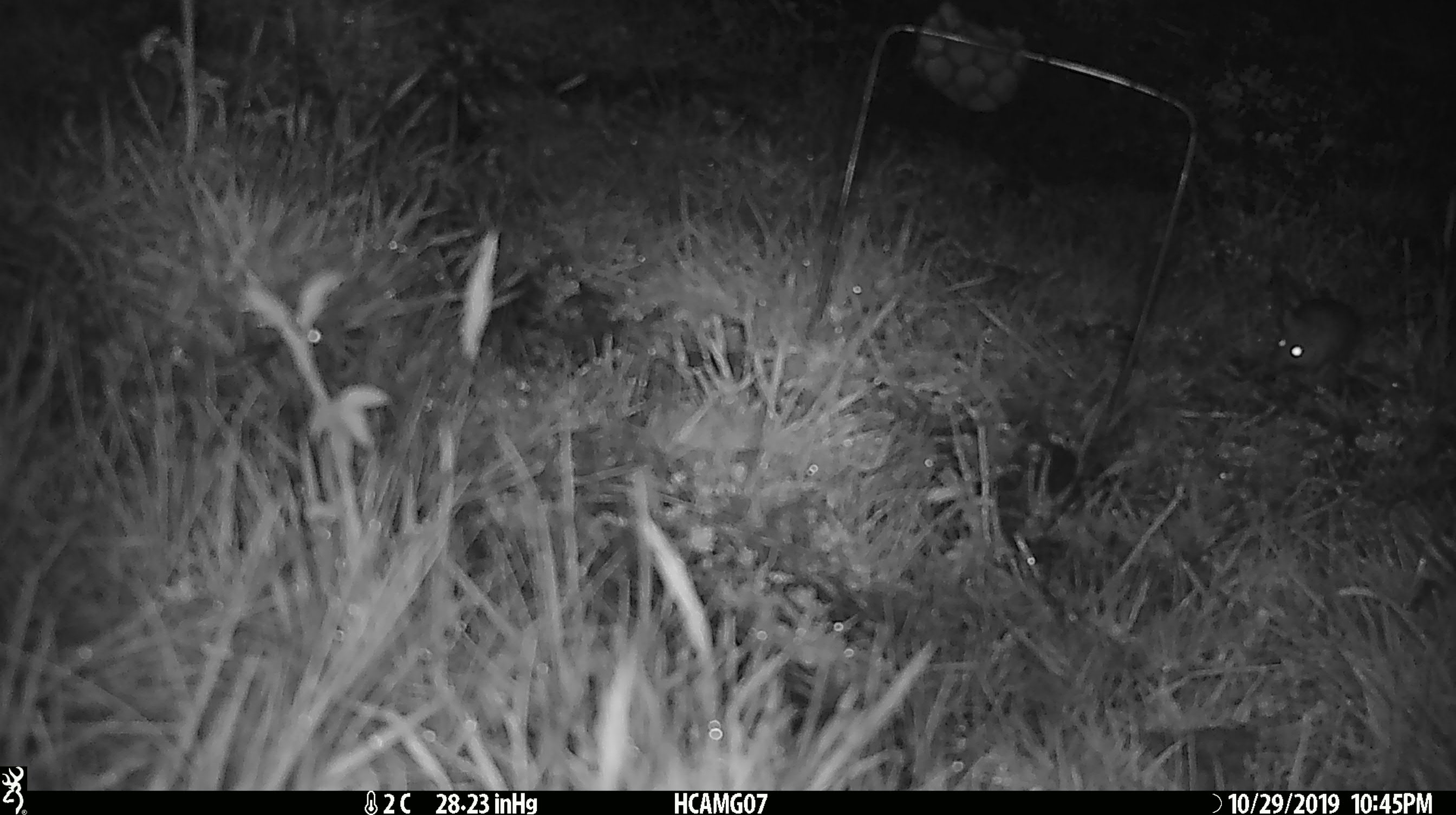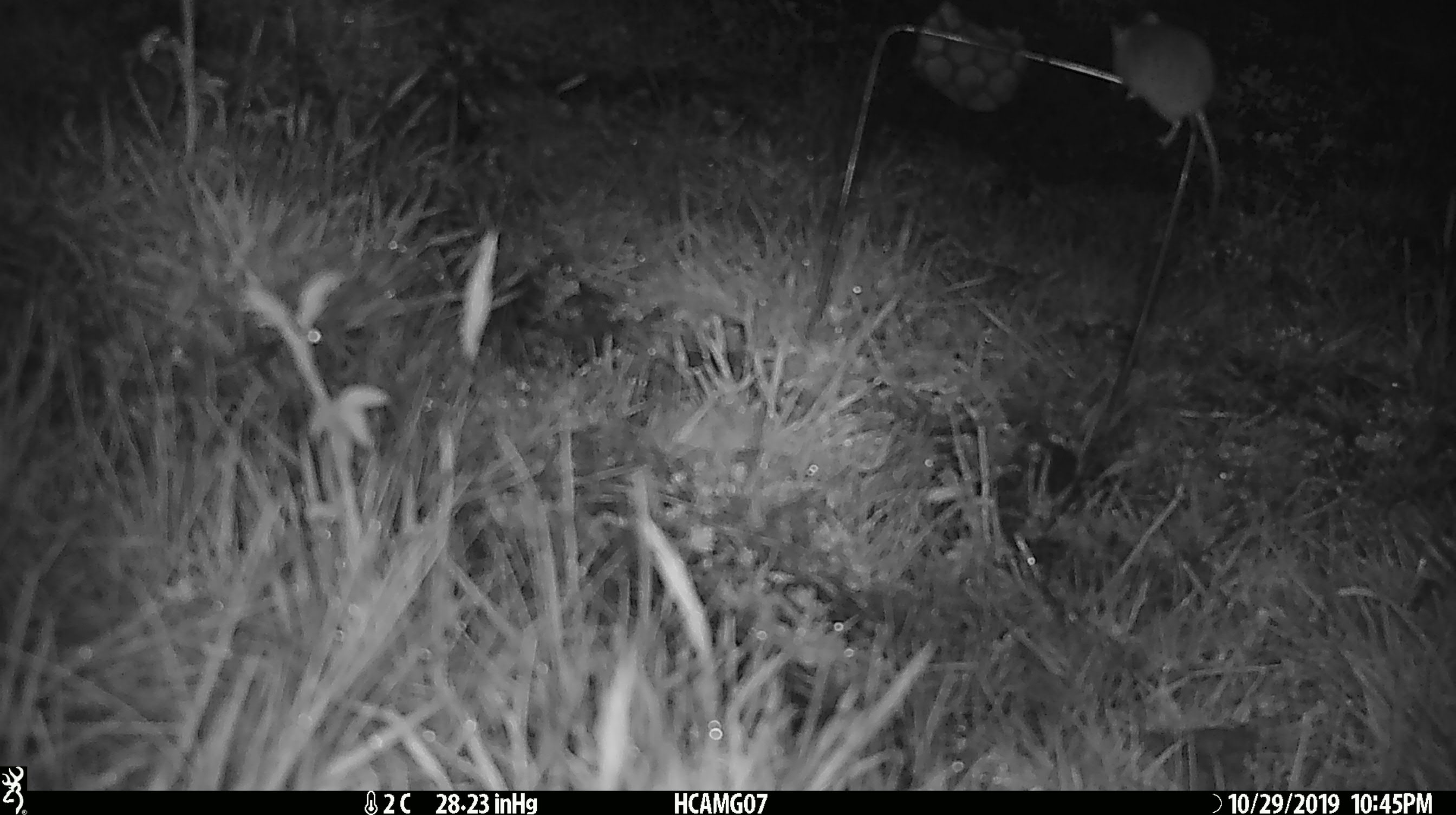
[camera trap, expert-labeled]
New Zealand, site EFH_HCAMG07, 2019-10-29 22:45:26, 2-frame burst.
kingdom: Animalia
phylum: Chordata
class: Mammalia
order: Rodentia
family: Muridae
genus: Mus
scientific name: Mus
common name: mouse